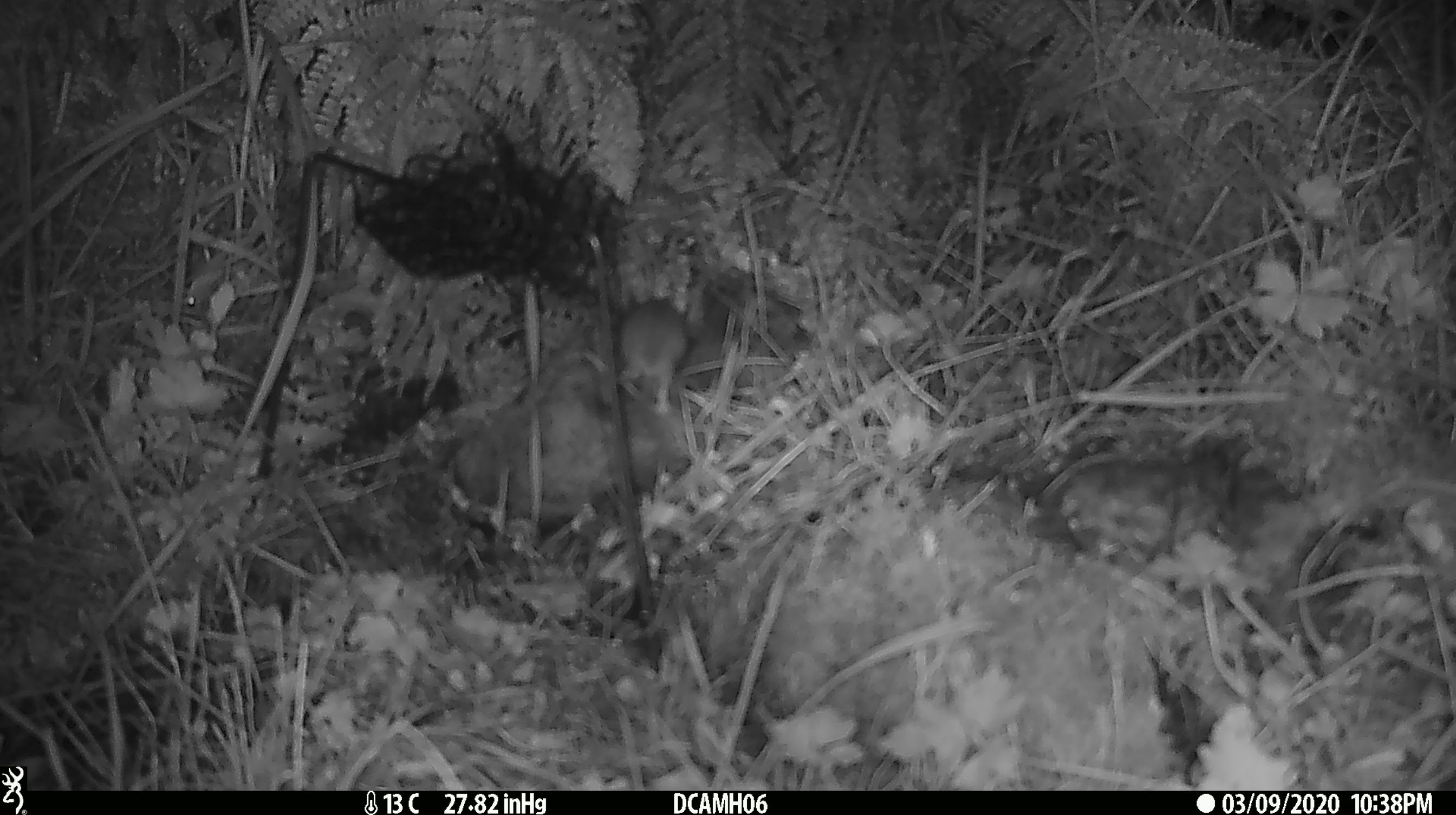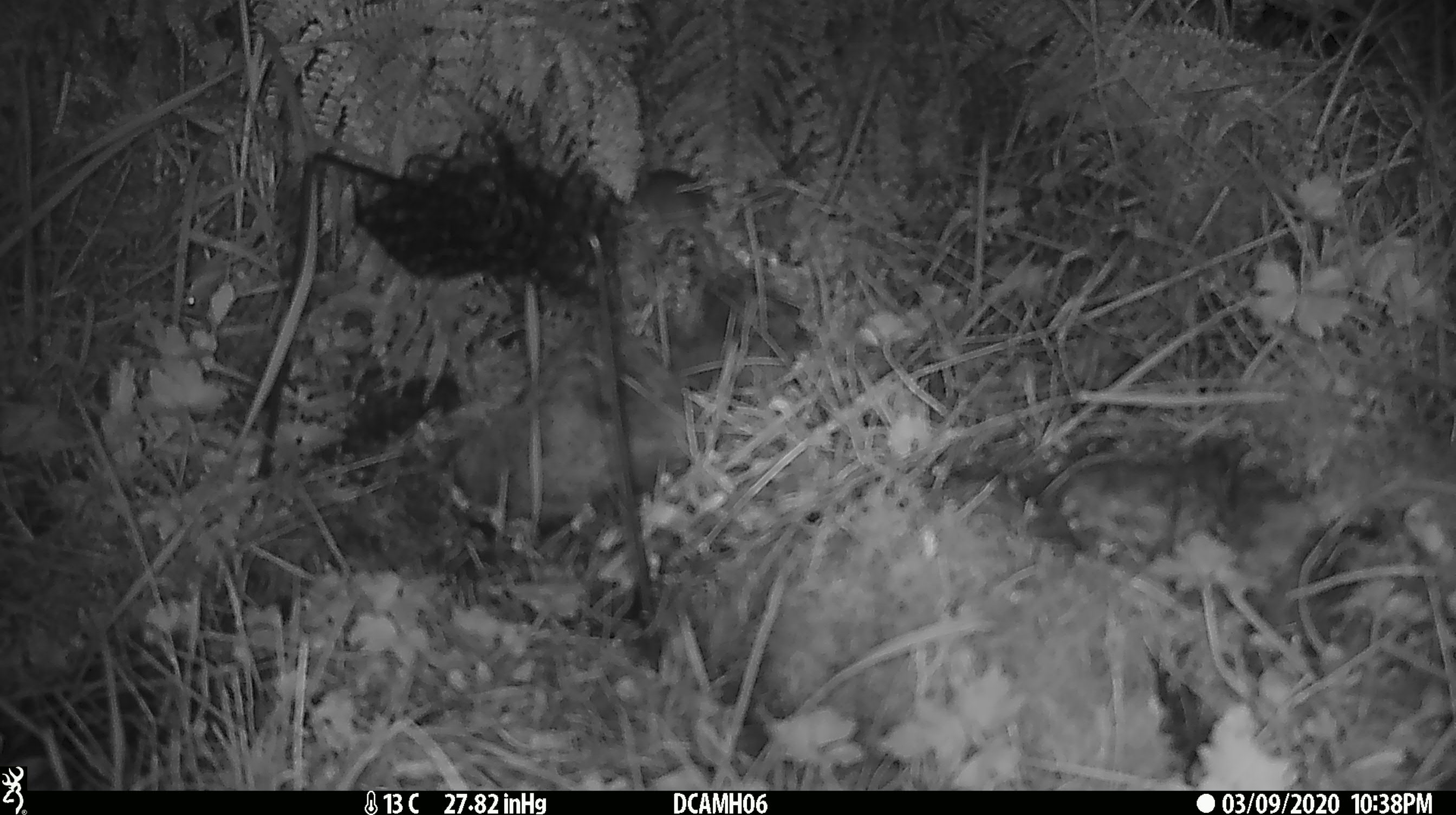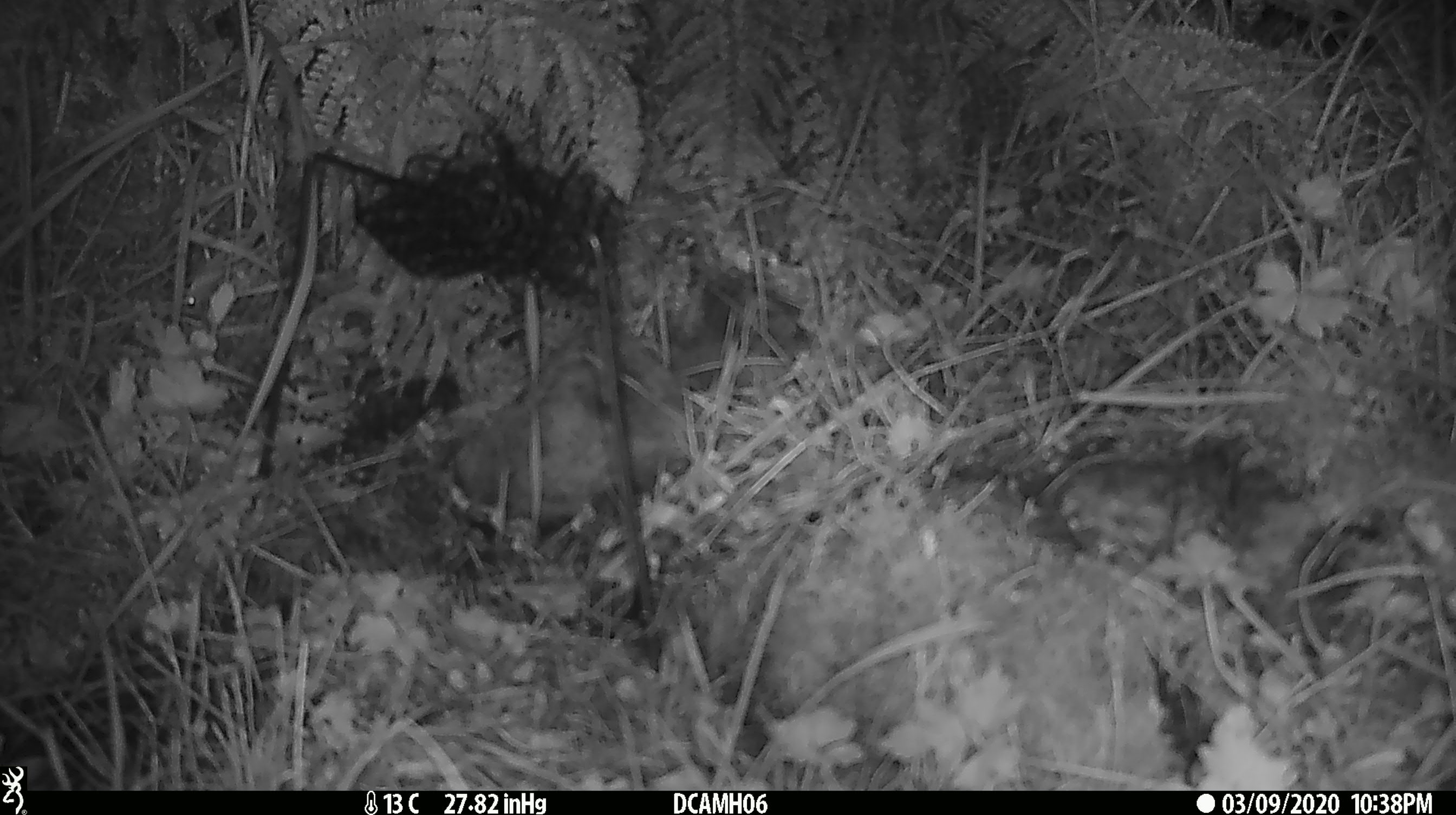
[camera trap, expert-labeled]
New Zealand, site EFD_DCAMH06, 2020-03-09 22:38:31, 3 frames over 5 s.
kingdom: Animalia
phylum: Chordata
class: Mammalia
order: Rodentia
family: Muridae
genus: Mus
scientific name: Mus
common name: mouse